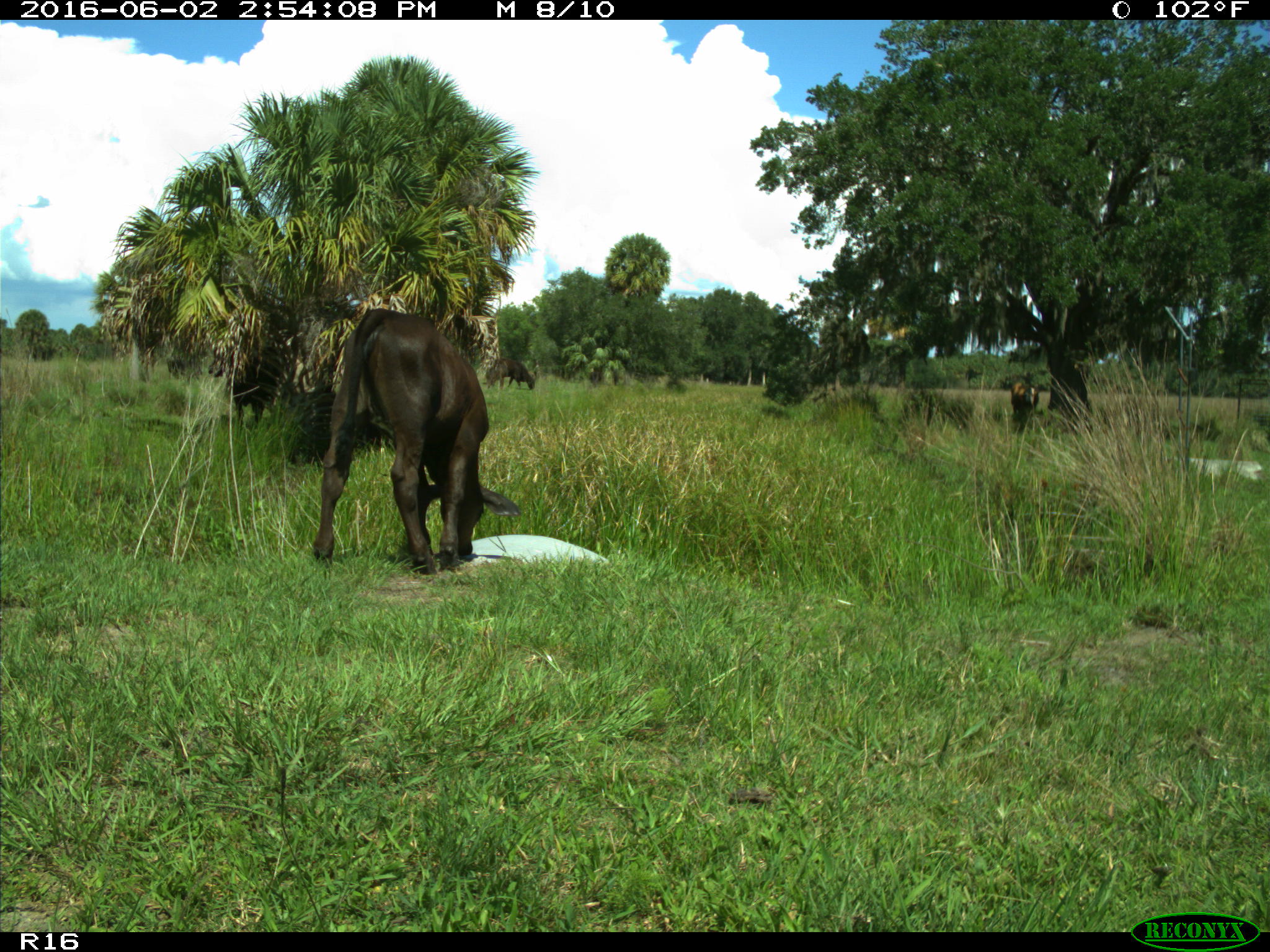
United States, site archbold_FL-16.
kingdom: Animalia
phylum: Chordata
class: Mammalia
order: Artiodactyla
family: Bovidae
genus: Bos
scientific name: Bos taurus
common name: domestic cow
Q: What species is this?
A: Bos taurus (domestic cow).